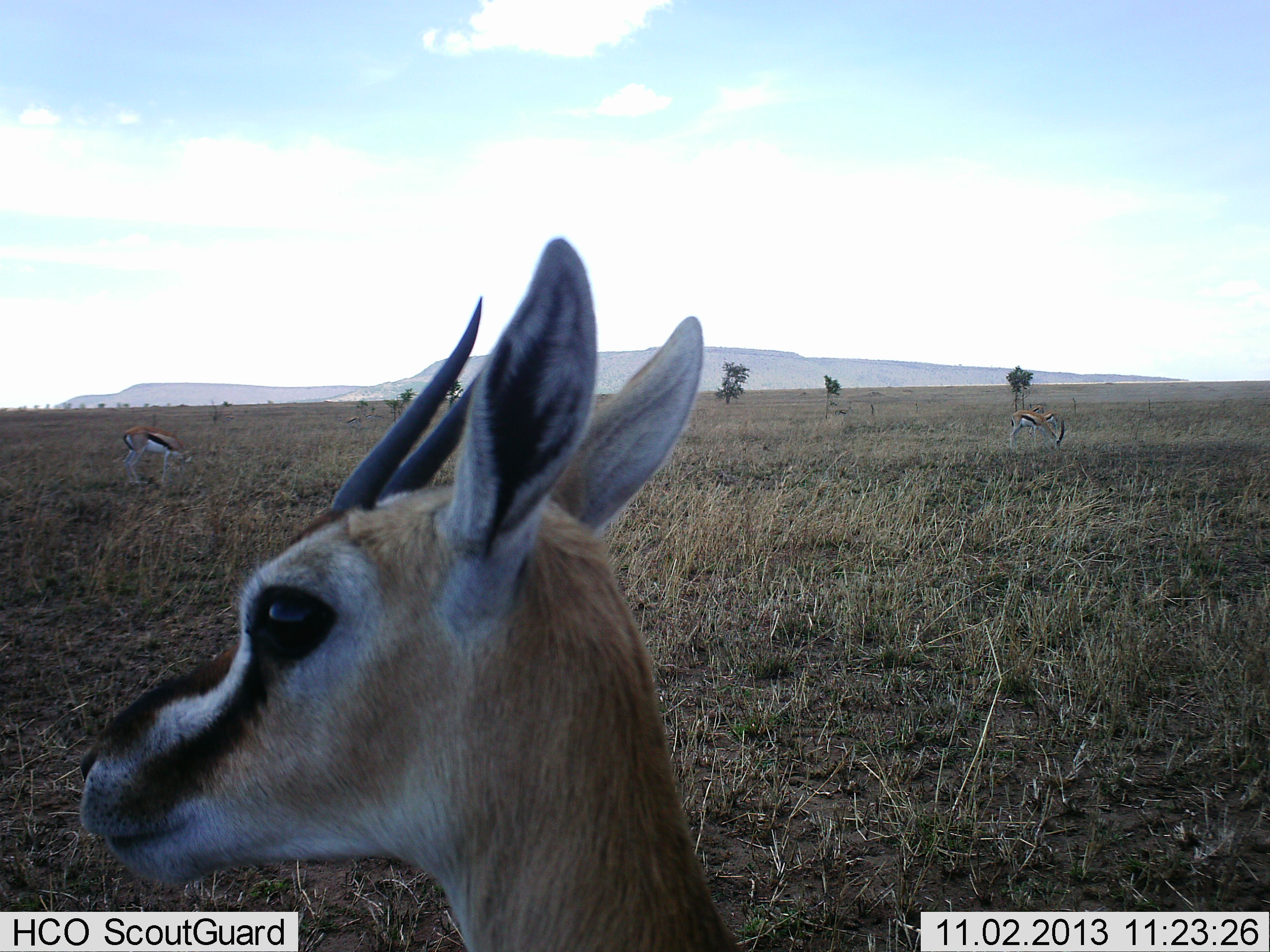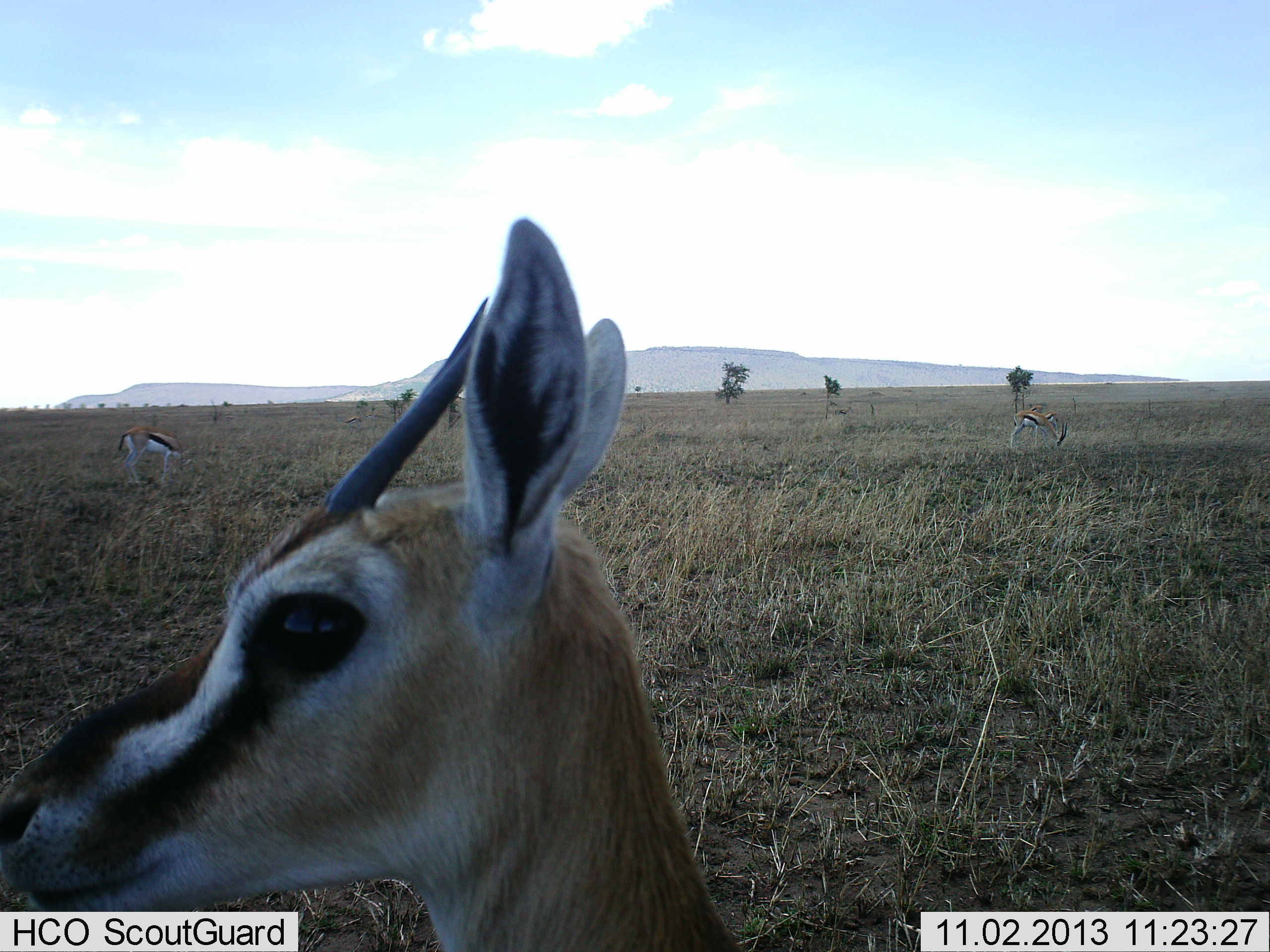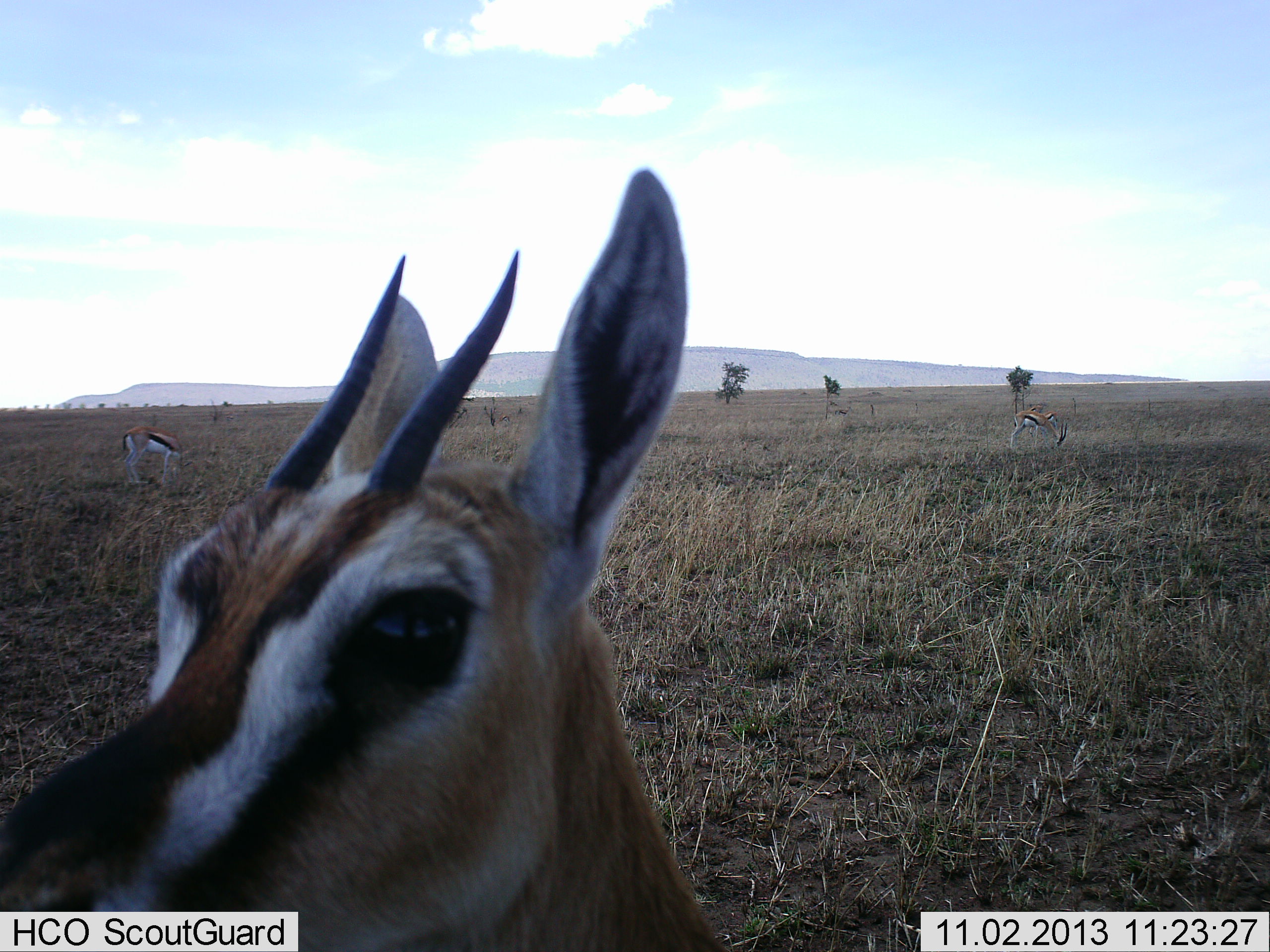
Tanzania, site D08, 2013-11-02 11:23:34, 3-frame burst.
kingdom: Animalia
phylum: Chordata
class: Mammalia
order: Artiodactyla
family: Bovidae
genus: Eudorcas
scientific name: Eudorcas thomsonii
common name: thomson's gazelle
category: gazellethomsons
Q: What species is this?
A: Gazellethomsons (thomson's gazelle) (Eudorcas thomsonii).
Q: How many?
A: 3.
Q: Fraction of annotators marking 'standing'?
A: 90%.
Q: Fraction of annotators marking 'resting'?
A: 10%.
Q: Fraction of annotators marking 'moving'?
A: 0%.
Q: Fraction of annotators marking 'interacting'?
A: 0%.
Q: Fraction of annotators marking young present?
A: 0%.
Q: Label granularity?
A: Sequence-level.